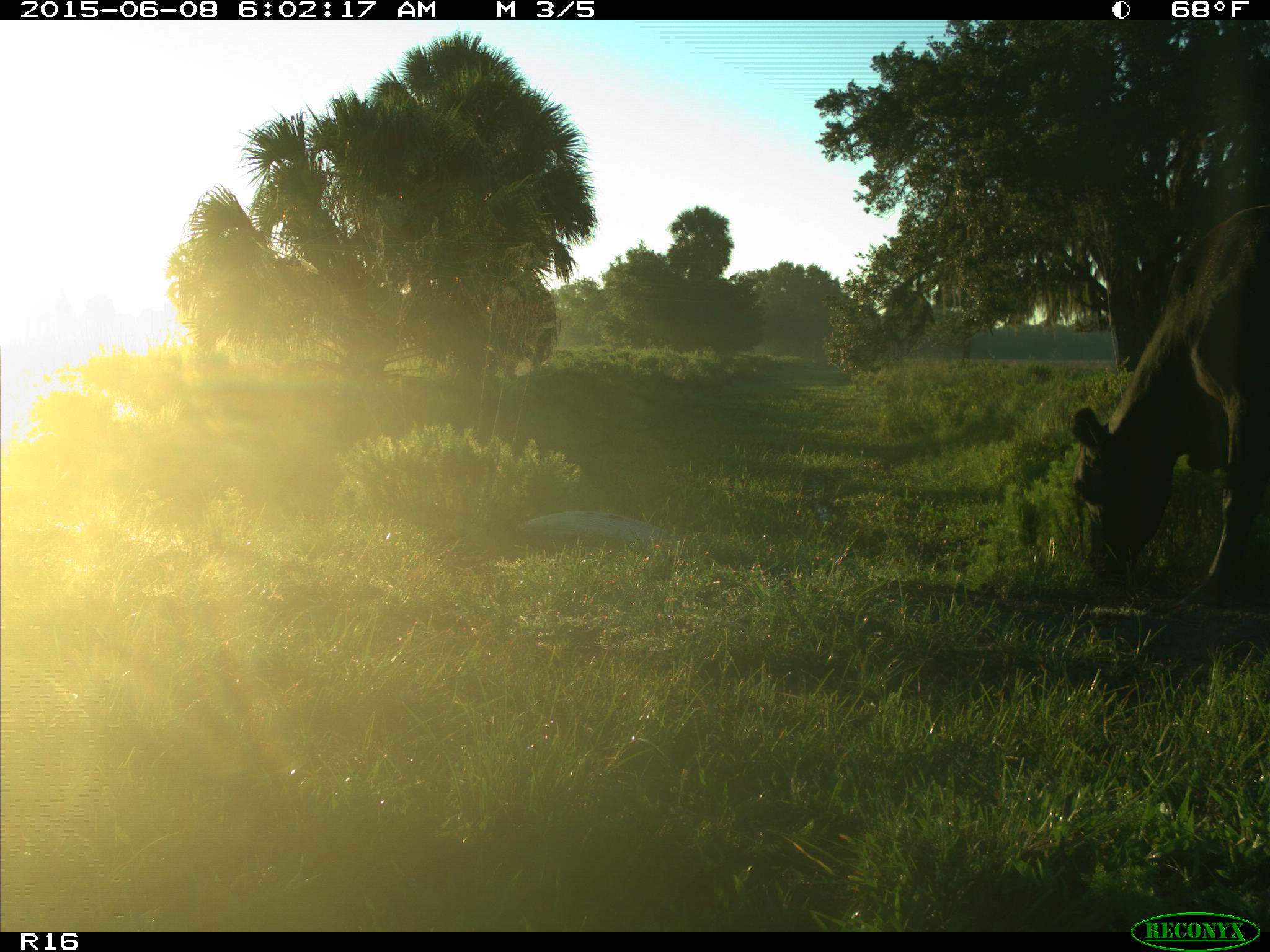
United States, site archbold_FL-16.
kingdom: Animalia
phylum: Chordata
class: Mammalia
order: Artiodactyla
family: Bovidae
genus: Bos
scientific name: Bos taurus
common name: domestic cow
Bos taurus (domestic cow).